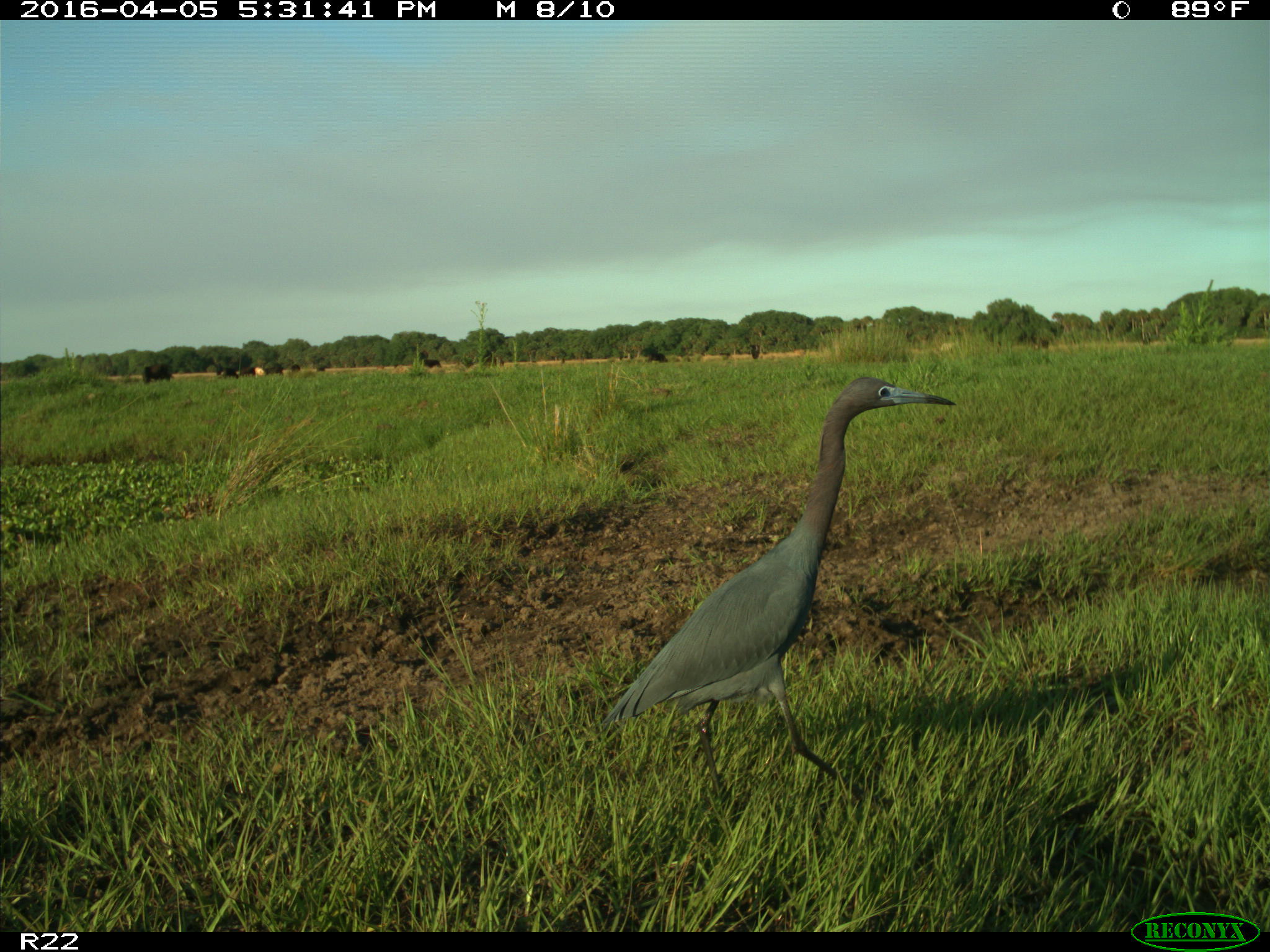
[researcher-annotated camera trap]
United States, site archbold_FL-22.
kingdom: Animalia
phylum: Chordata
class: Aves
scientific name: Aves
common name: birds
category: unidentified bird